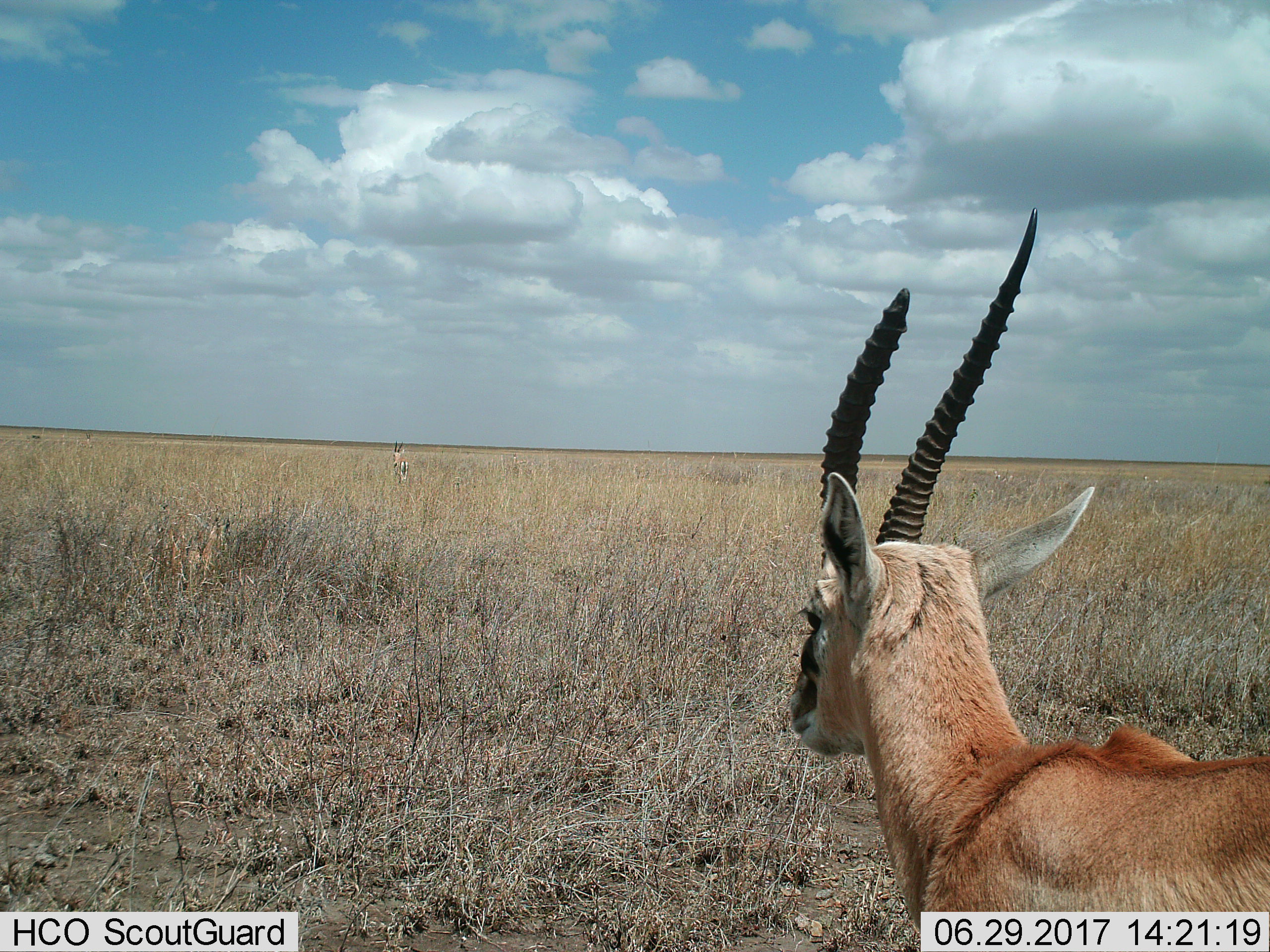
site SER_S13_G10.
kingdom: Animalia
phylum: Chordata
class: Mammalia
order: Artiodactyla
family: Bovidae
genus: Eudorcas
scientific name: Eudorcas thomsonii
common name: thomson's gazelle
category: gazellethomsons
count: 2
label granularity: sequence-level